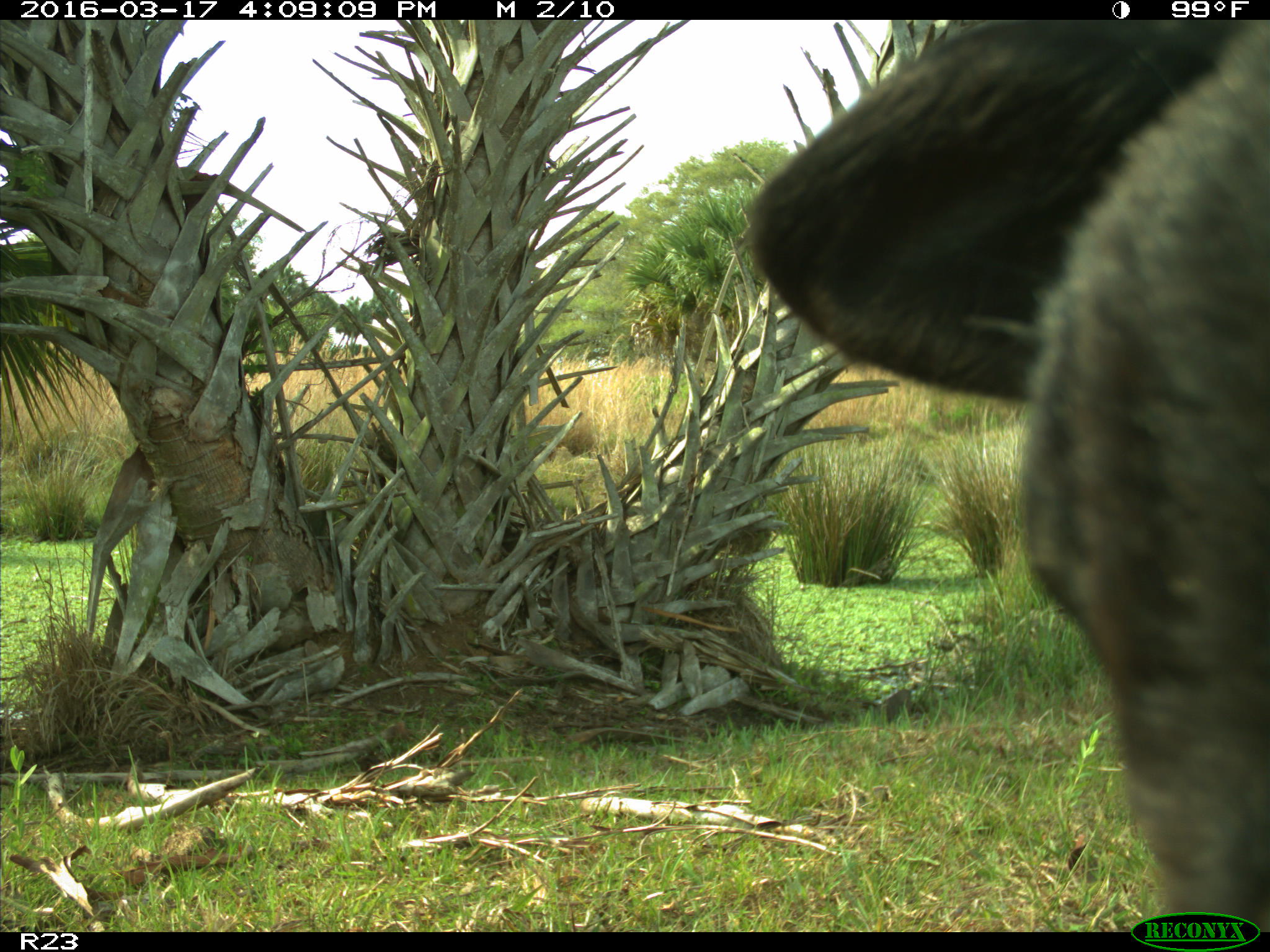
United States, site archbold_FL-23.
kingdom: Animalia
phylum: Chordata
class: Mammalia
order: Artiodactyla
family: Bovidae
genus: Bos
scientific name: Bos taurus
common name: domestic cow